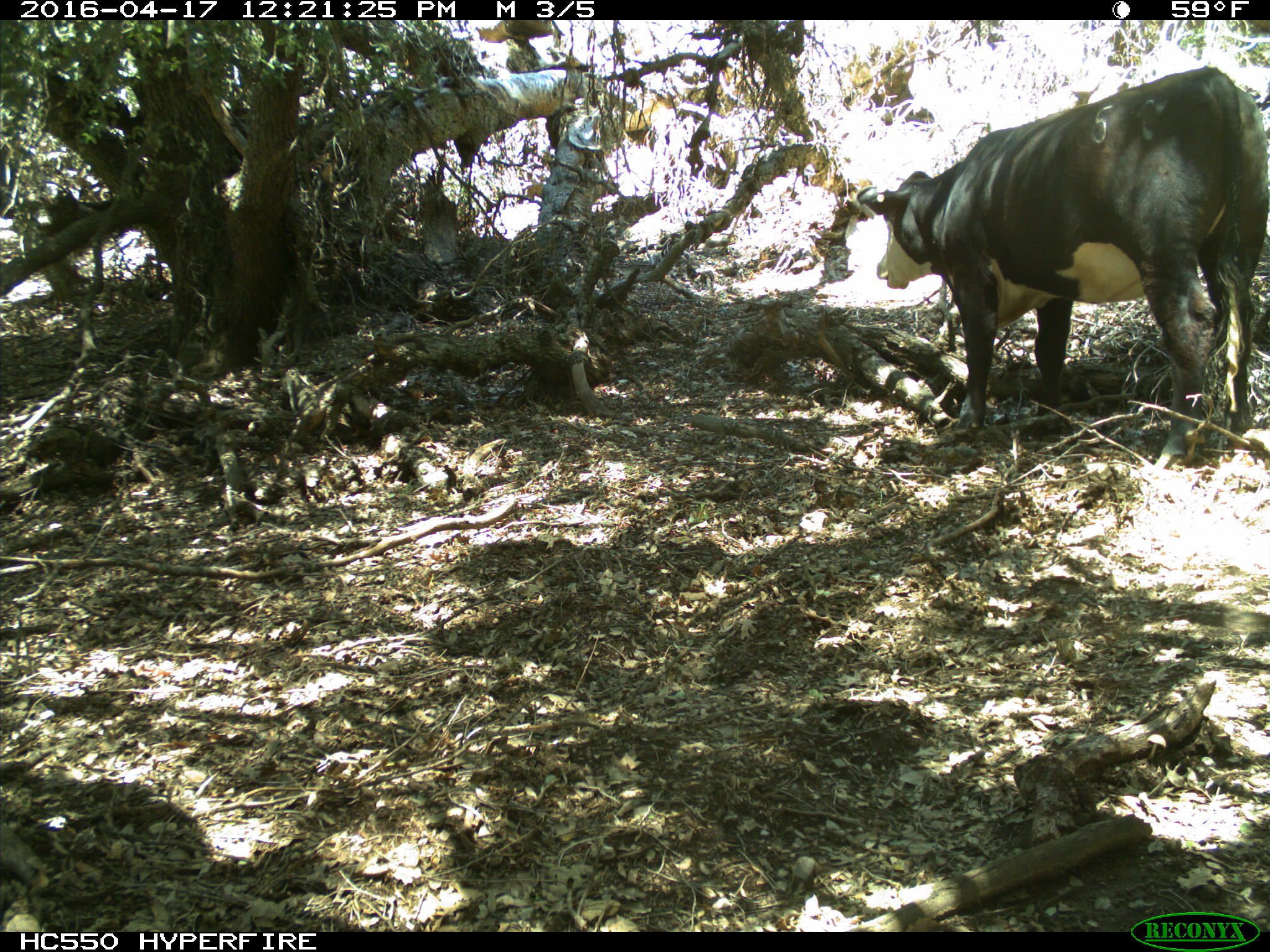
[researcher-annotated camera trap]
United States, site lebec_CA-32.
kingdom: Animalia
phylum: Chordata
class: Mammalia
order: Artiodactyla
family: Bovidae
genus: Bos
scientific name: Bos taurus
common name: domestic cow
Bos taurus (domestic cow).